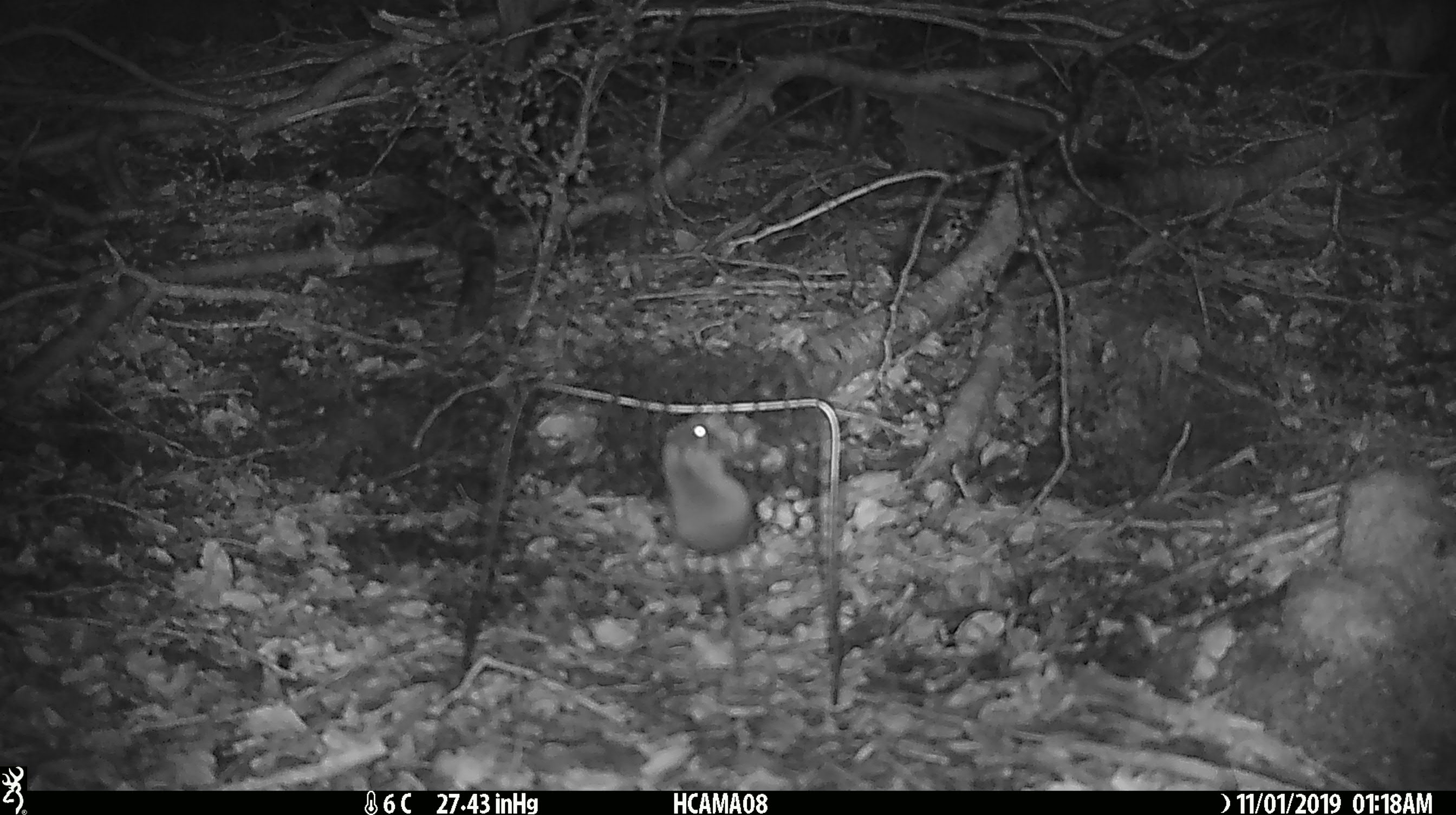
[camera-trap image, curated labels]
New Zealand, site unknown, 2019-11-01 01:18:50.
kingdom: Animalia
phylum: Chordata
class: Mammalia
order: Rodentia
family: Muridae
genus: Mus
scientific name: Mus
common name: mouse